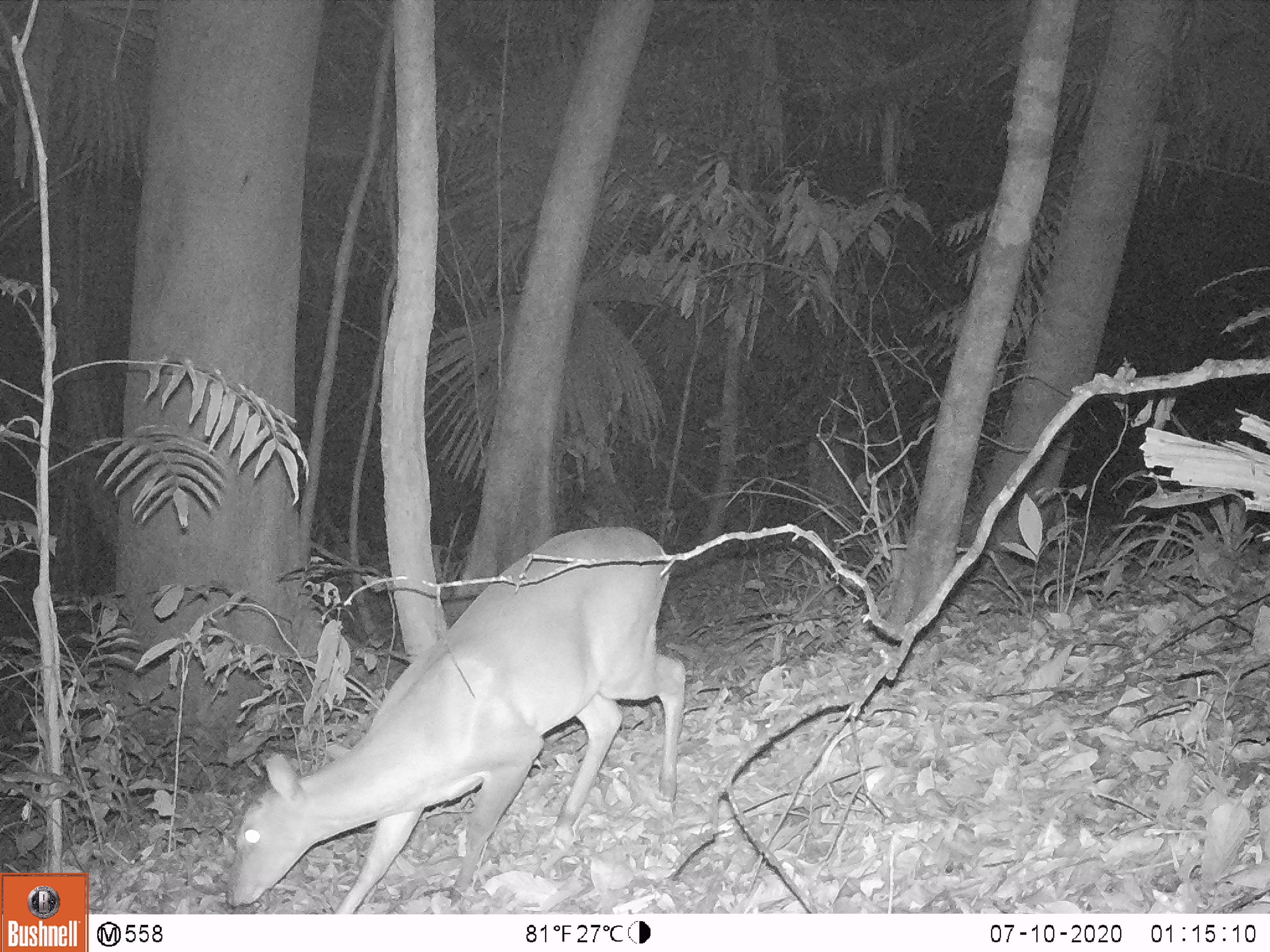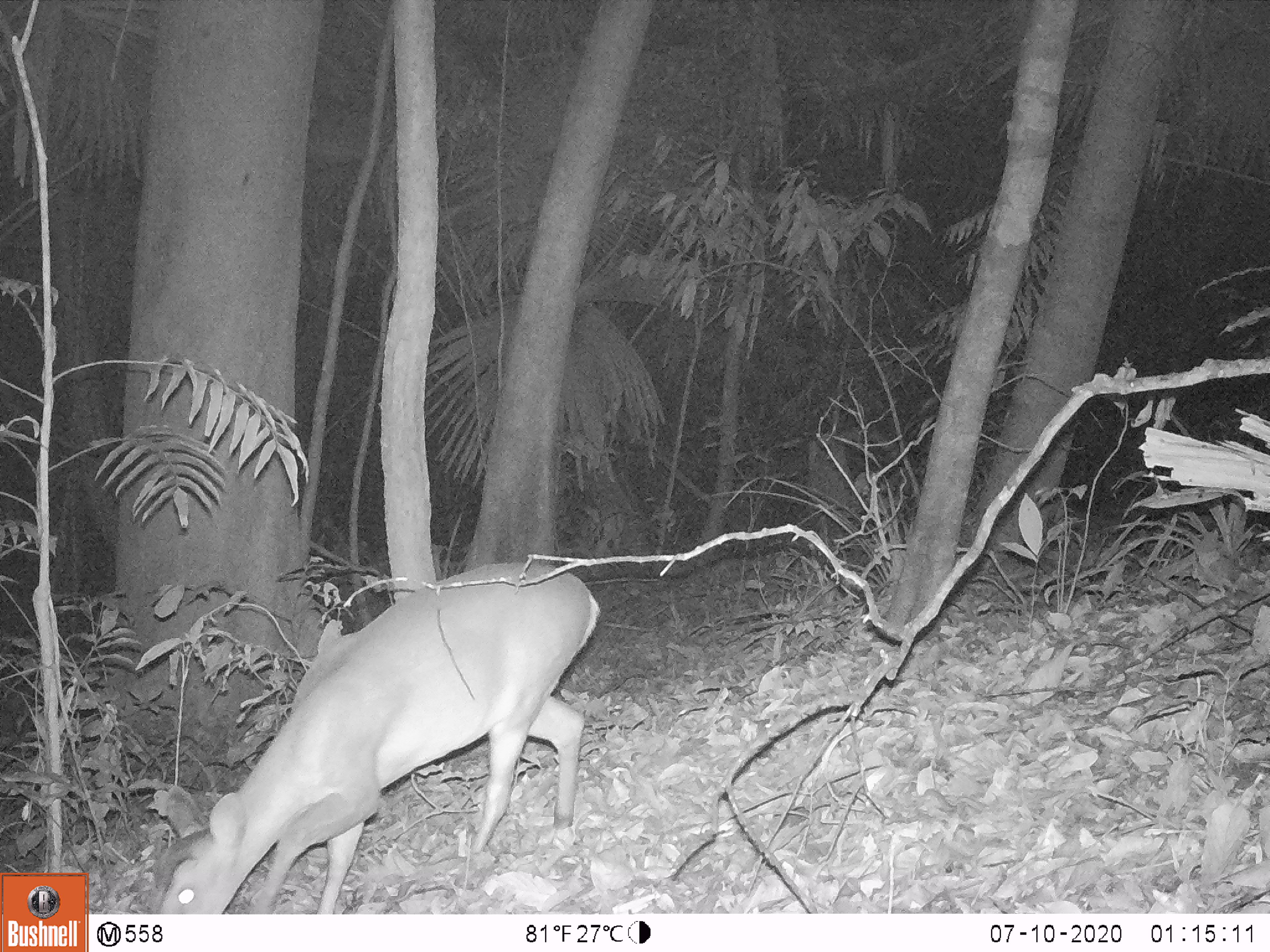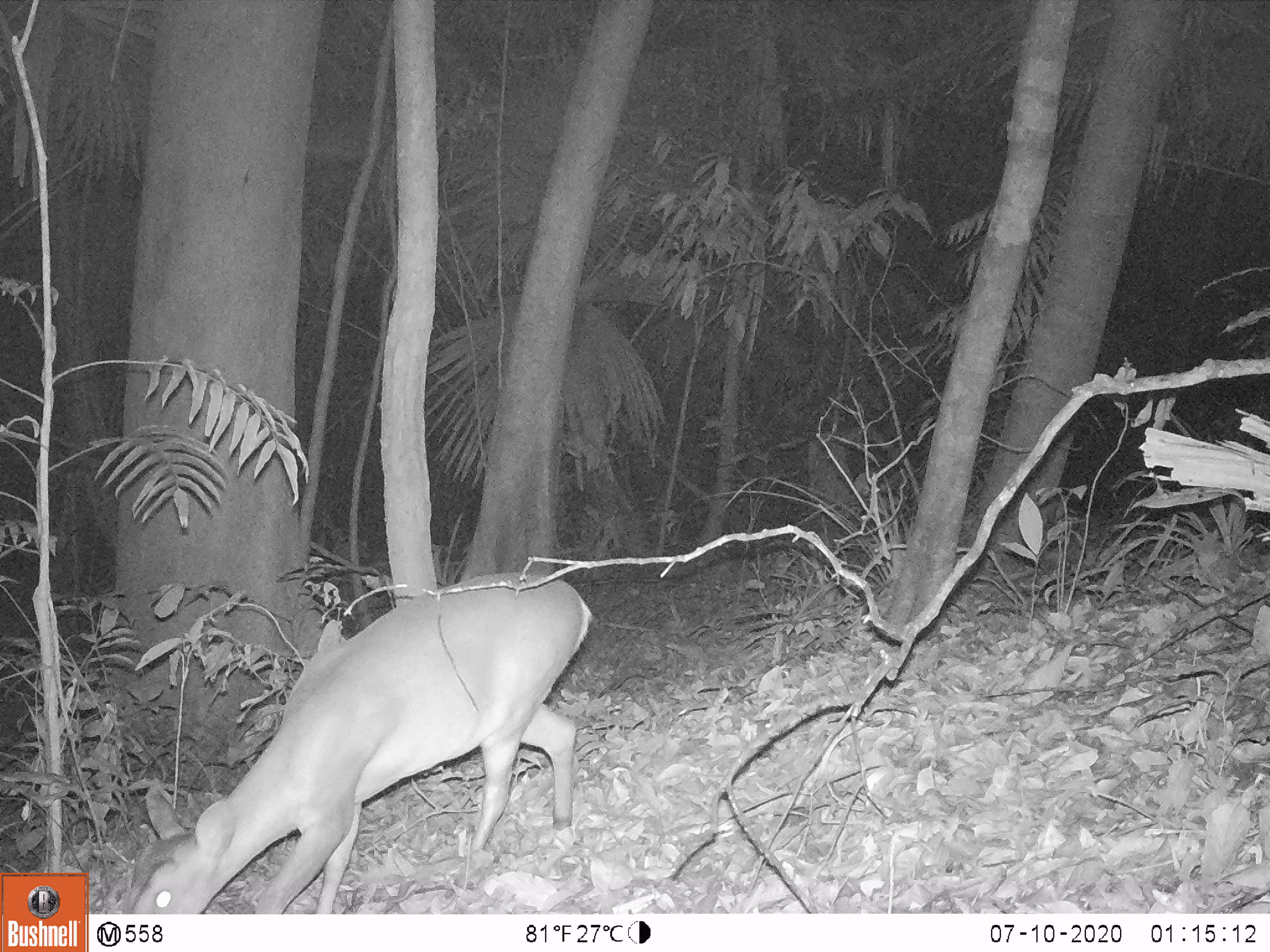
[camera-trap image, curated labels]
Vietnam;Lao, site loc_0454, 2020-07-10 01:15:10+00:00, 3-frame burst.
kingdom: Animalia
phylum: Chordata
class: Mammalia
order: Artiodactyla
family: Cervidae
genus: Muntiacus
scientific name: Muntiacus vuquangensis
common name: large-antlered muntjac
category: large antlered muntjac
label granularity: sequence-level